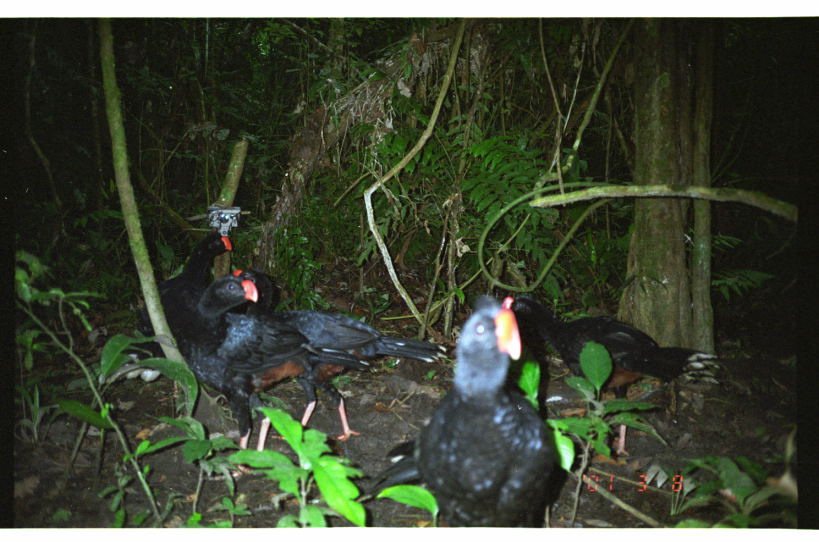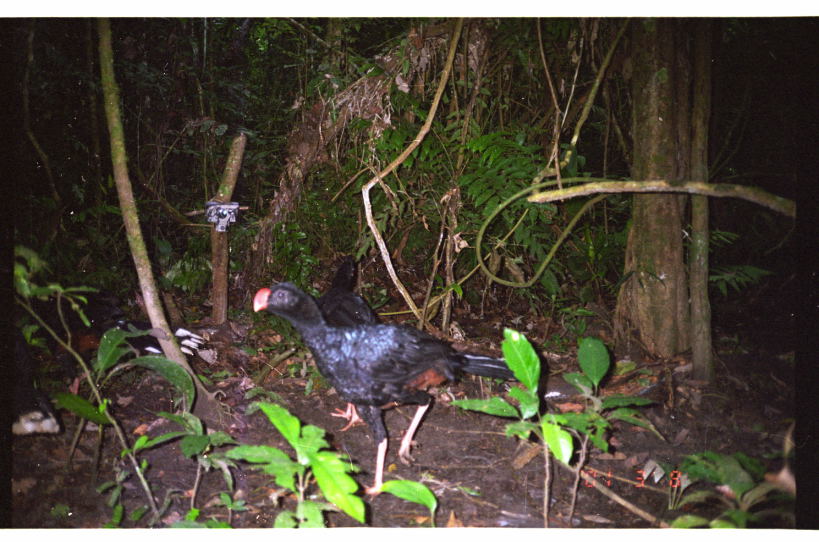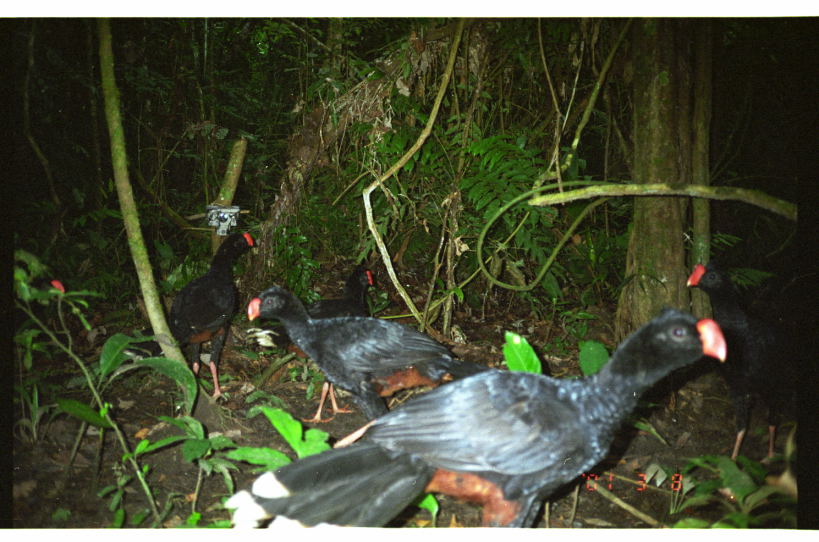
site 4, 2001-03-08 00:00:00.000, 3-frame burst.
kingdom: Animalia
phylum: Chordata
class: Aves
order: Galliformes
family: Cracidae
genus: Mitu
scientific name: Mitu tuberosum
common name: razor-billed curassow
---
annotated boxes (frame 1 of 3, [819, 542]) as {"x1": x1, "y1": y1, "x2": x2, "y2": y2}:
mitu tuberosum: {"x1": 349, "y1": 291, "x2": 566, "y2": 528}; {"x1": 229, "y1": 268, "x2": 452, "y2": 444}; {"x1": 499, "y1": 290, "x2": 723, "y2": 461}; {"x1": 185, "y1": 266, "x2": 324, "y2": 483}; {"x1": 114, "y1": 231, "x2": 240, "y2": 387}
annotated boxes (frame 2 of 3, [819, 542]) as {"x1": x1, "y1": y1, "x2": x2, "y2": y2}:
mitu tuberosum: {"x1": 253, "y1": 282, "x2": 518, "y2": 496}; {"x1": 311, "y1": 256, "x2": 384, "y2": 433}; {"x1": 86, "y1": 306, "x2": 203, "y2": 363}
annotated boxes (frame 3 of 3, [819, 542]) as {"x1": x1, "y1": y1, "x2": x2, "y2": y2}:
mitu tuberosum: {"x1": 224, "y1": 309, "x2": 727, "y2": 528}; {"x1": 248, "y1": 287, "x2": 487, "y2": 448}; {"x1": 121, "y1": 233, "x2": 255, "y2": 405}; {"x1": 687, "y1": 263, "x2": 796, "y2": 464}; {"x1": 246, "y1": 268, "x2": 374, "y2": 423}; {"x1": 12, "y1": 276, "x2": 65, "y2": 334}